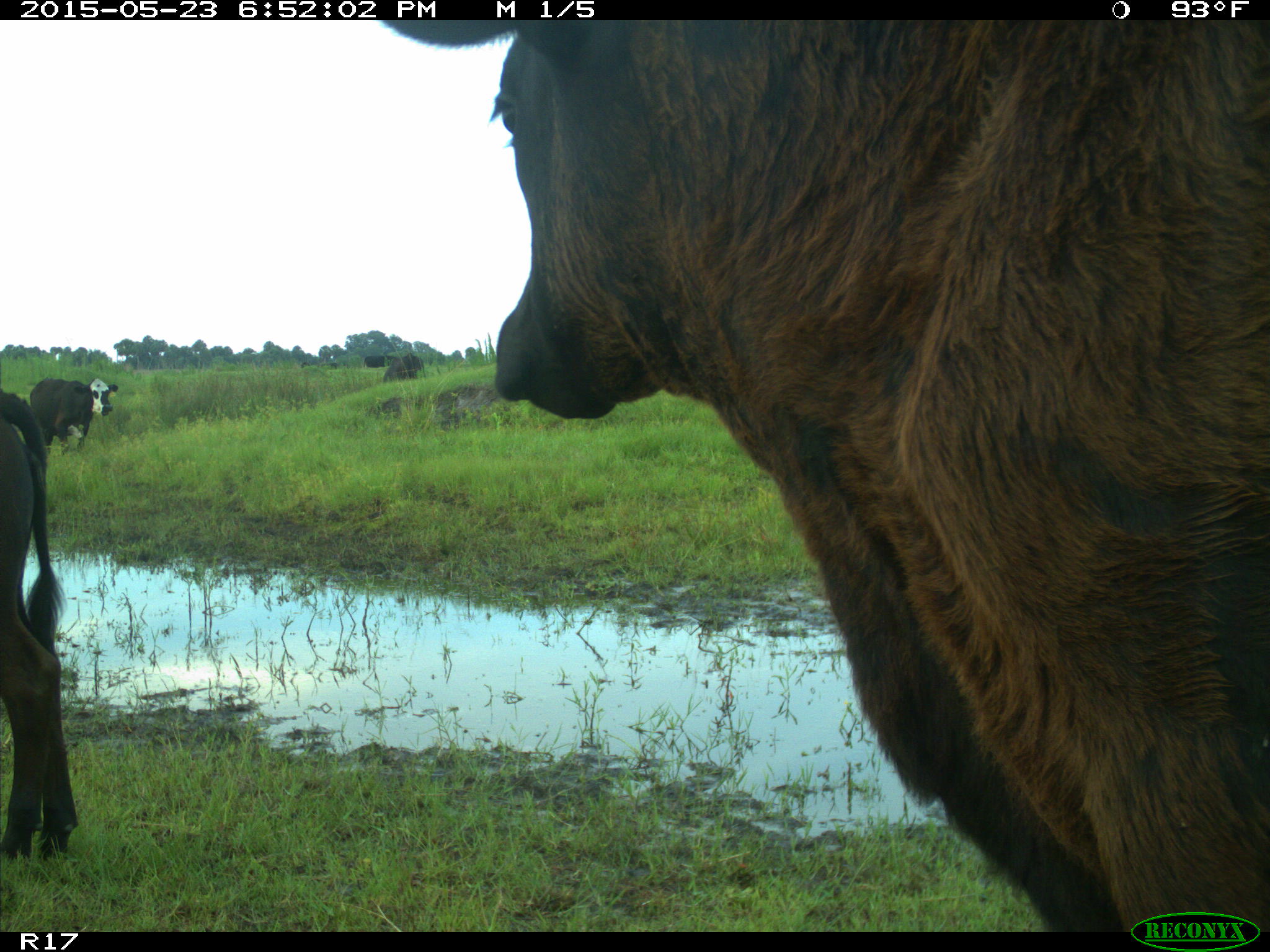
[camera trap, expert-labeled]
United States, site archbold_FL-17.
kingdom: Animalia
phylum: Chordata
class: Mammalia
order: Artiodactyla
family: Bovidae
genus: Bos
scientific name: Bos taurus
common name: domestic cow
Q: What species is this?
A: Bos taurus (domestic cow).